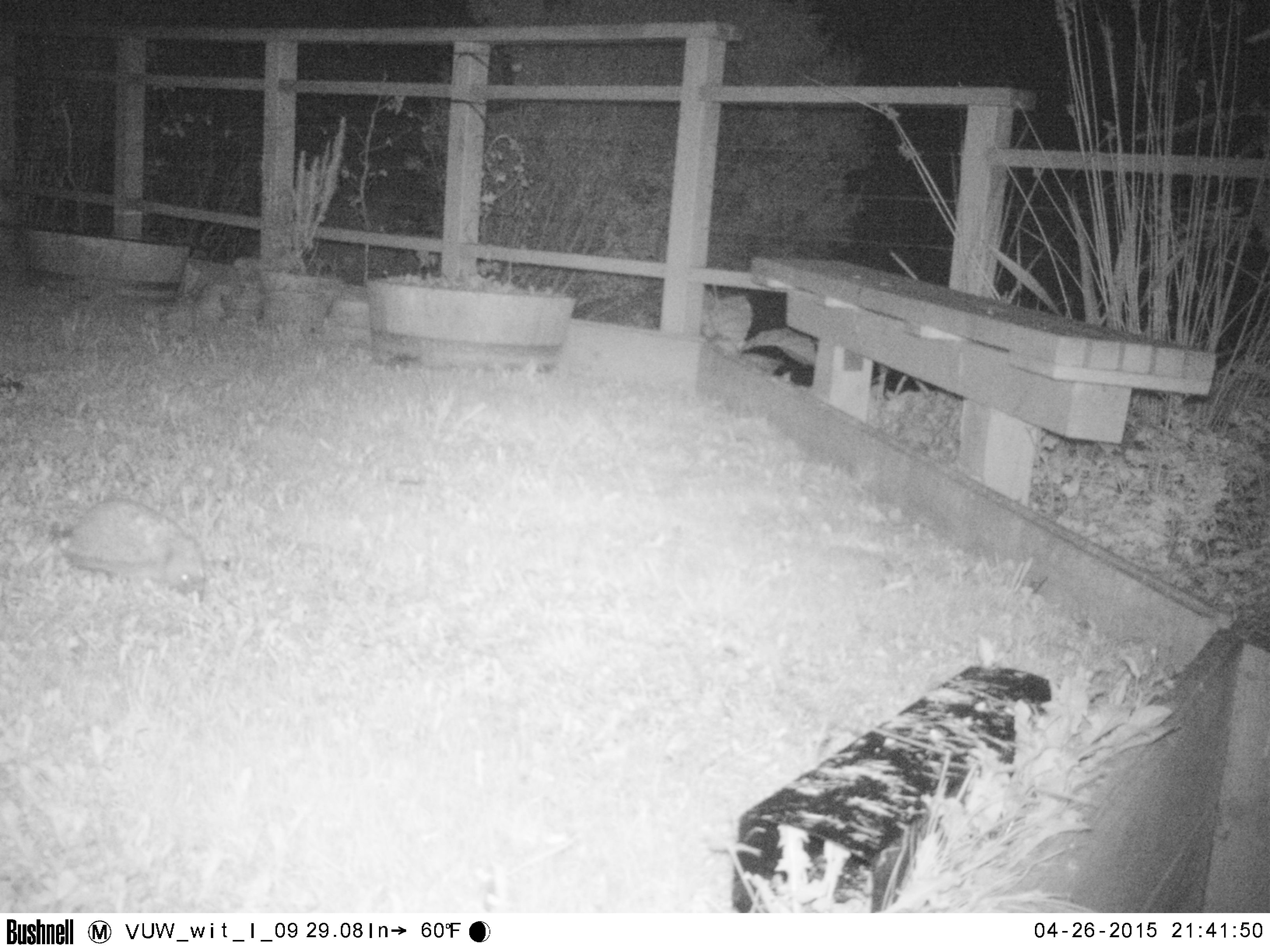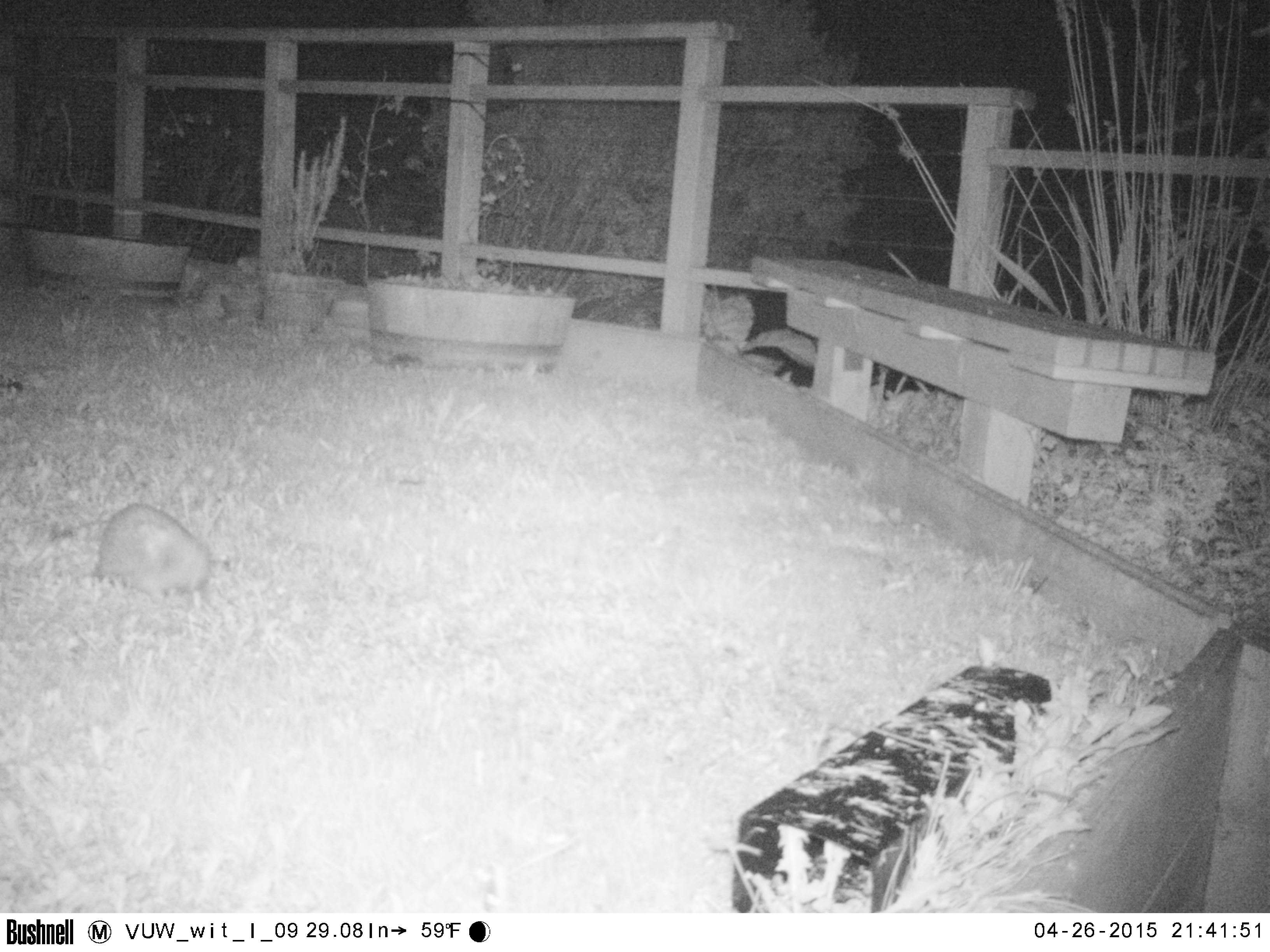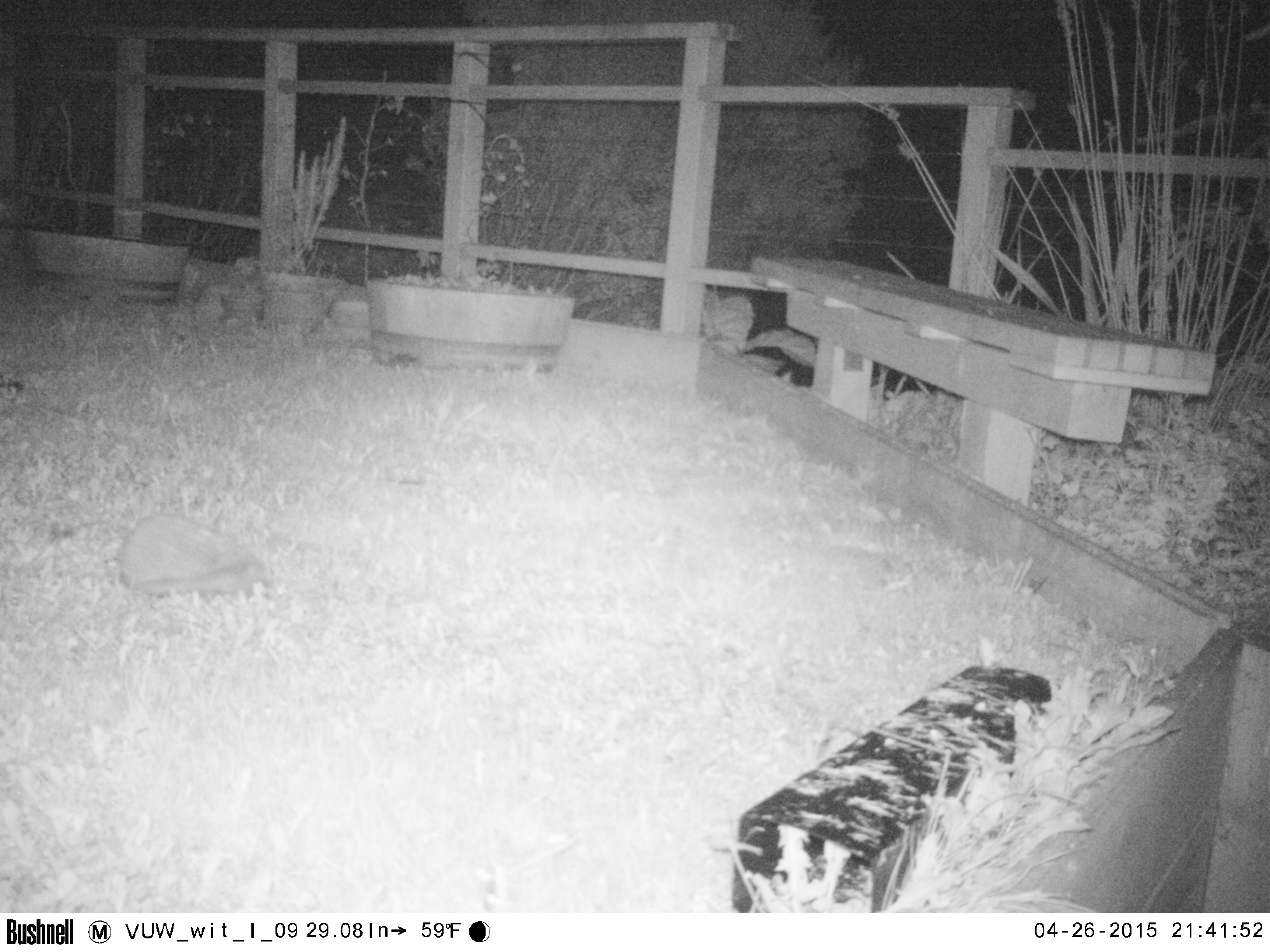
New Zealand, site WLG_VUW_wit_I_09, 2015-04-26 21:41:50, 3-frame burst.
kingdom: Animalia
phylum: Chordata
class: Mammalia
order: Eulipotyphla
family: Erinaceidae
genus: Erinaceus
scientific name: Erinaceus europaeus europaeus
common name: european hedgehog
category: hedgehog